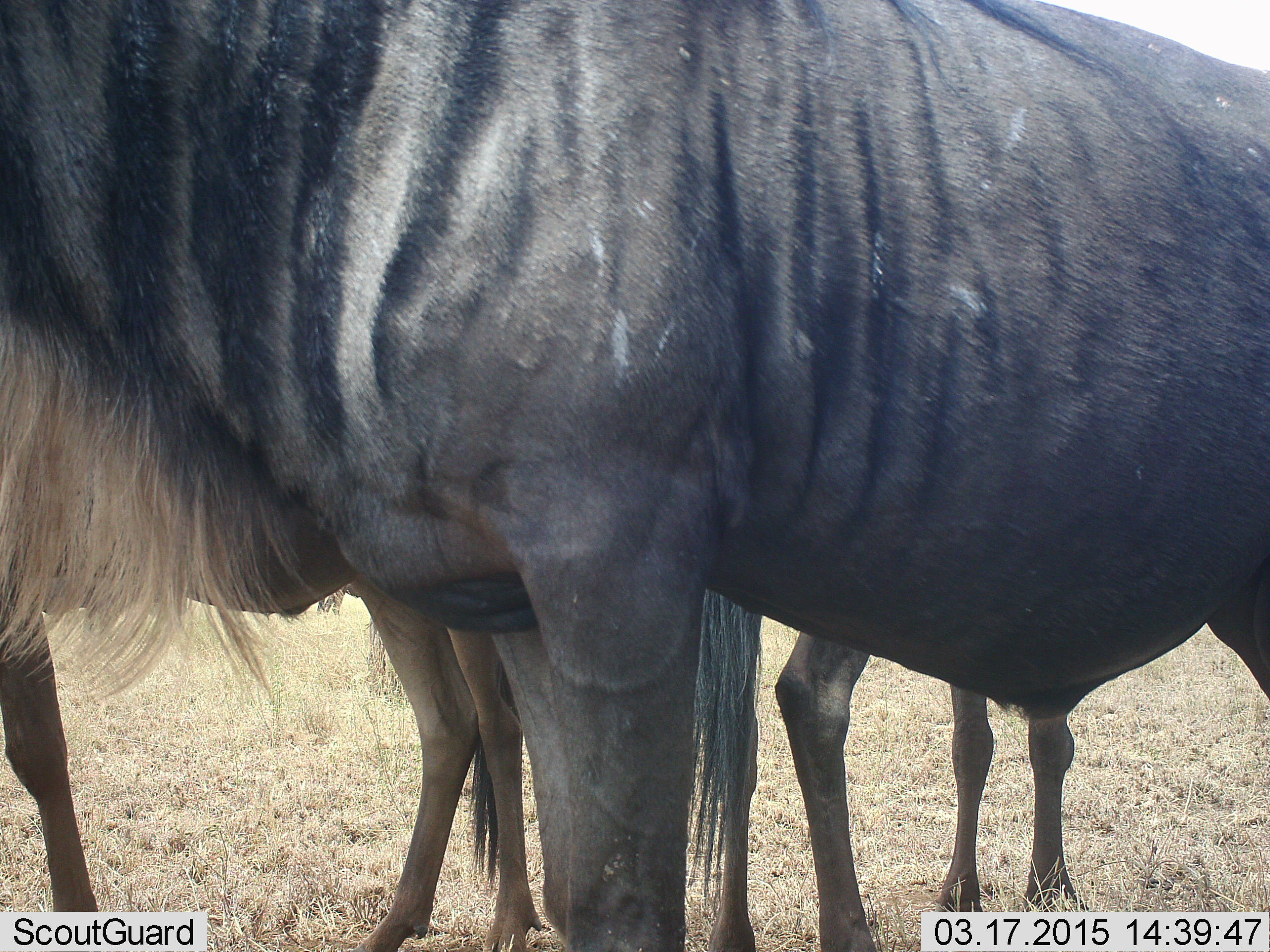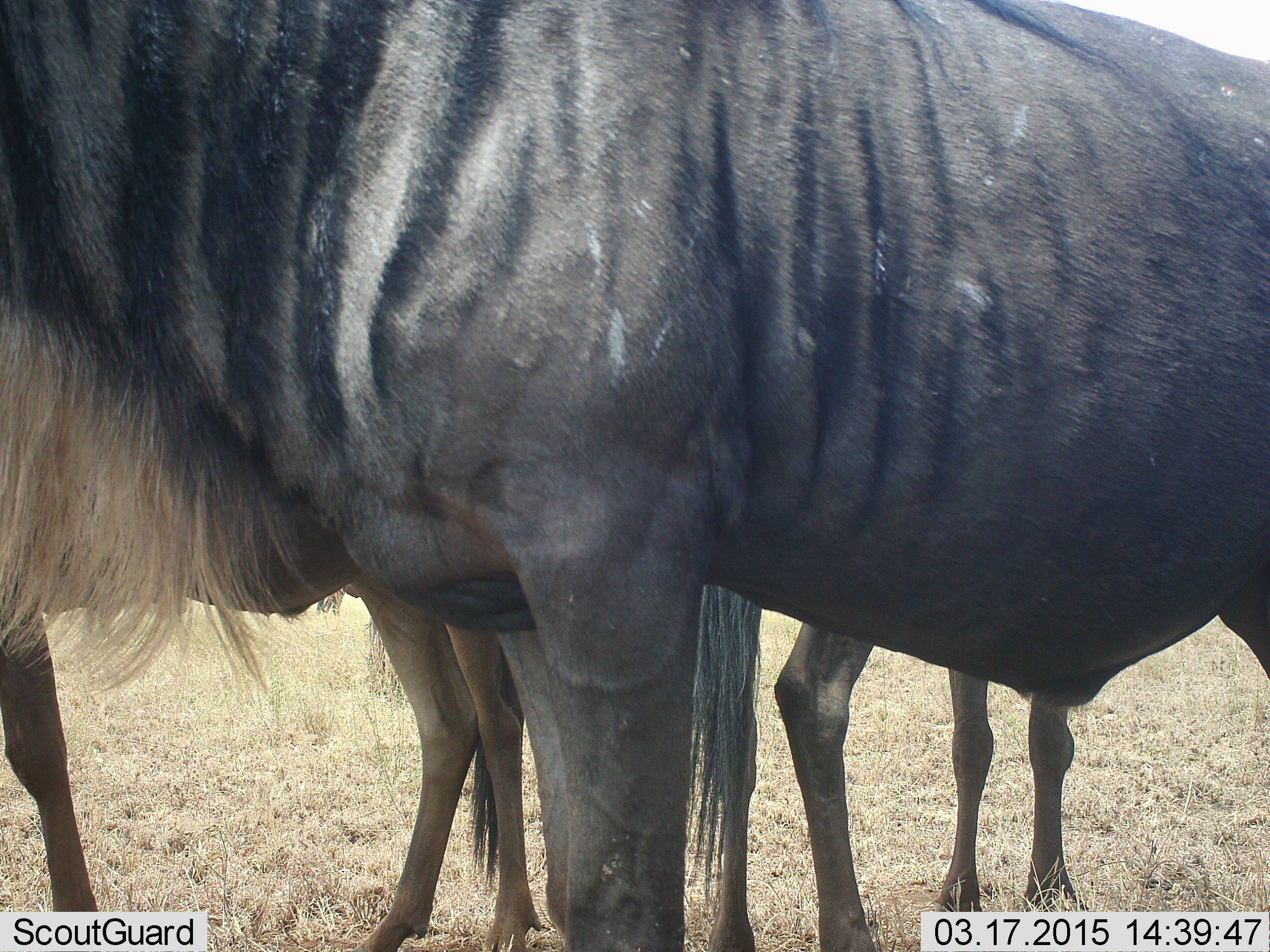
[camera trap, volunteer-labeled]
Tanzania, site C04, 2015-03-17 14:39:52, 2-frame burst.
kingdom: Animalia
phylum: Chordata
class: Mammalia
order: Artiodactyla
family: Bovidae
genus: Connochaetes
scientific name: Connochaetes taurinus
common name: blue wildebeest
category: wildebeest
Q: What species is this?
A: Wildebeest (blue wildebeest) (Connochaetes taurinus).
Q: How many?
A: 3.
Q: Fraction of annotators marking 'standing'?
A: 100%.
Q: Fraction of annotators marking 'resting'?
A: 0%.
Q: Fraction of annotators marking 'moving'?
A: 0%.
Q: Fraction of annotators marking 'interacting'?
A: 0%.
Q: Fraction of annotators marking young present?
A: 10%.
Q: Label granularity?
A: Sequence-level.